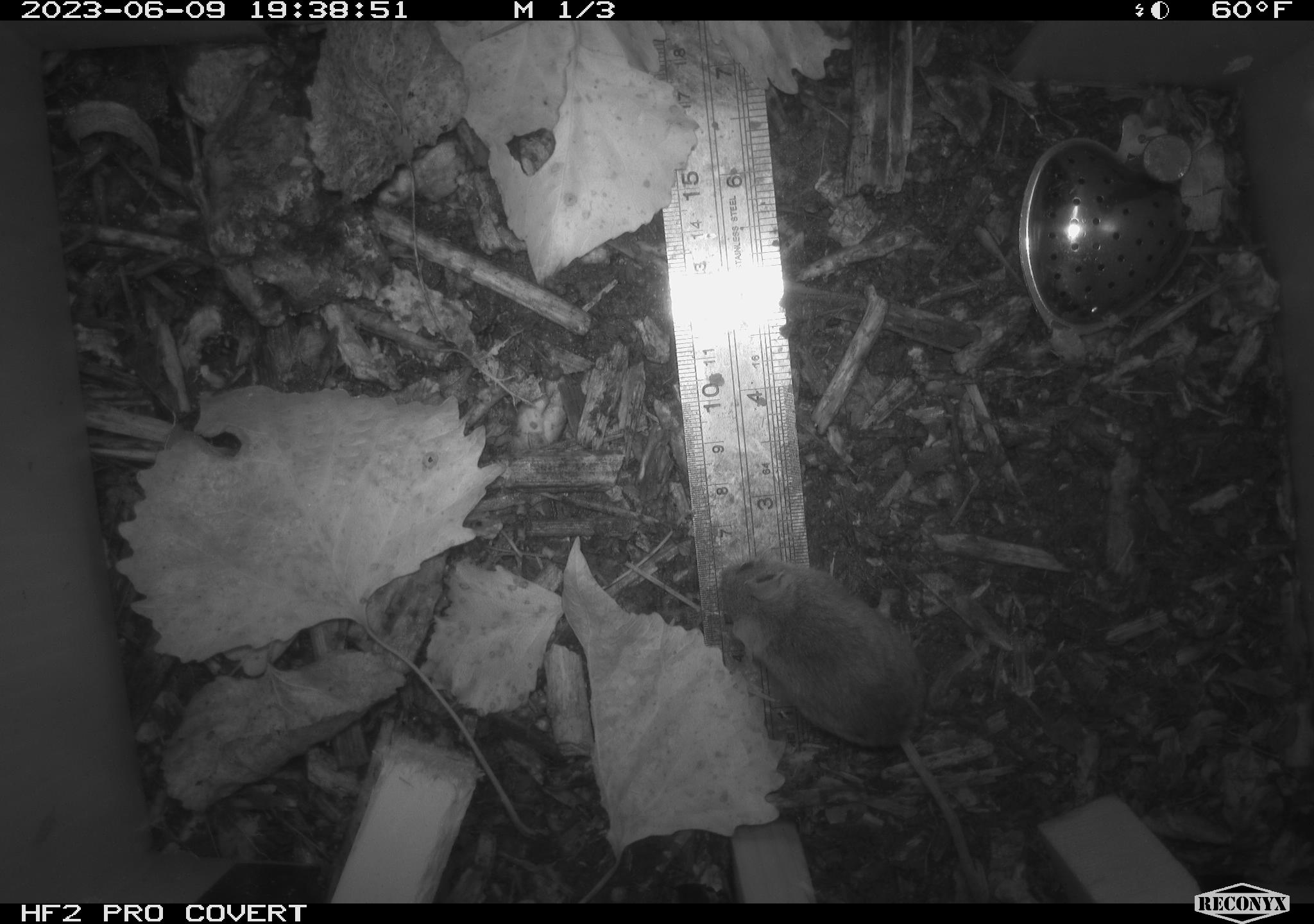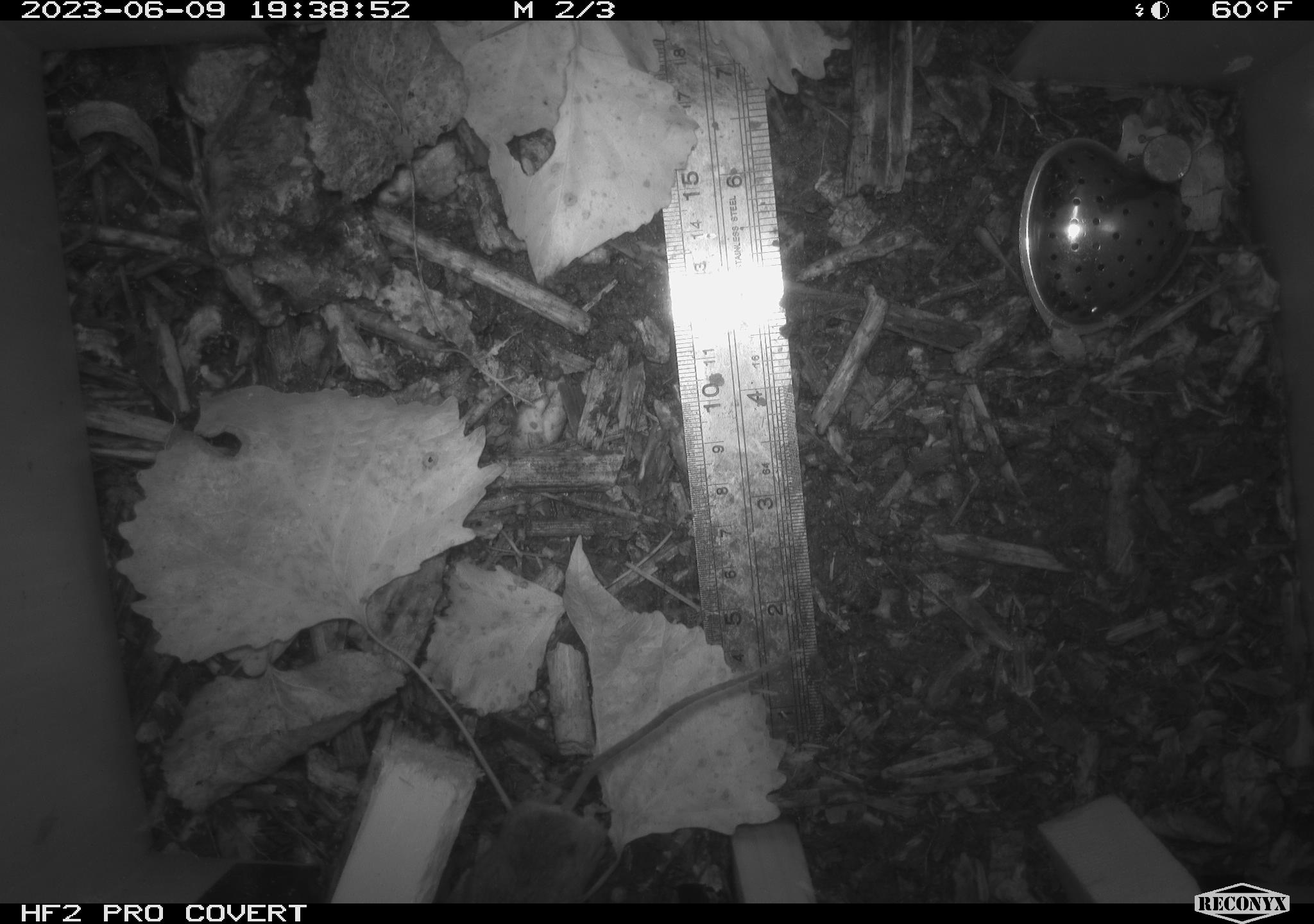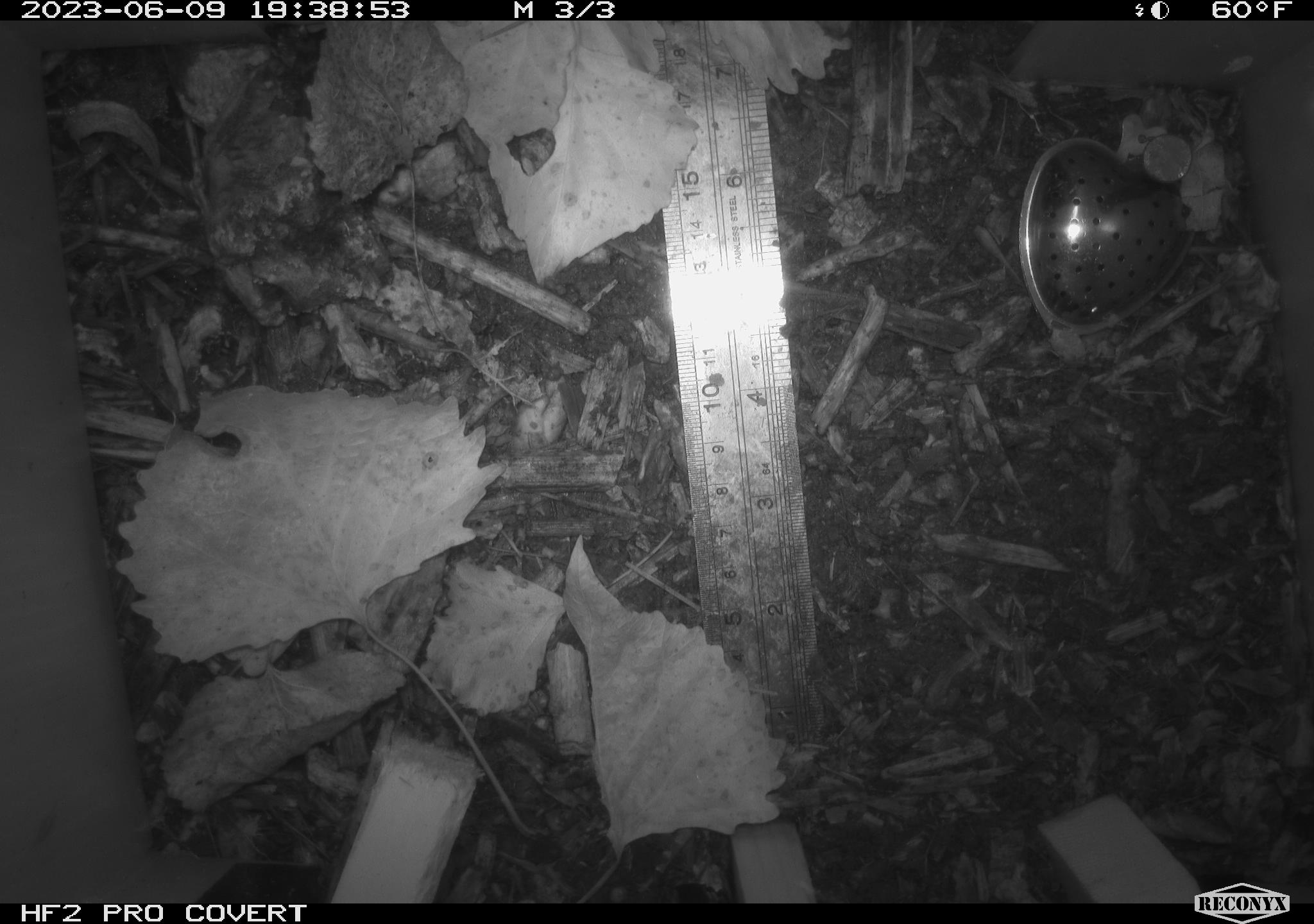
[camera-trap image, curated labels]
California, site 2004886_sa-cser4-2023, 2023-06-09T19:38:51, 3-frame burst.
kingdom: Animalia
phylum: Chordata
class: Mammalia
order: Rodentia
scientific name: Rodentia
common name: mouse species